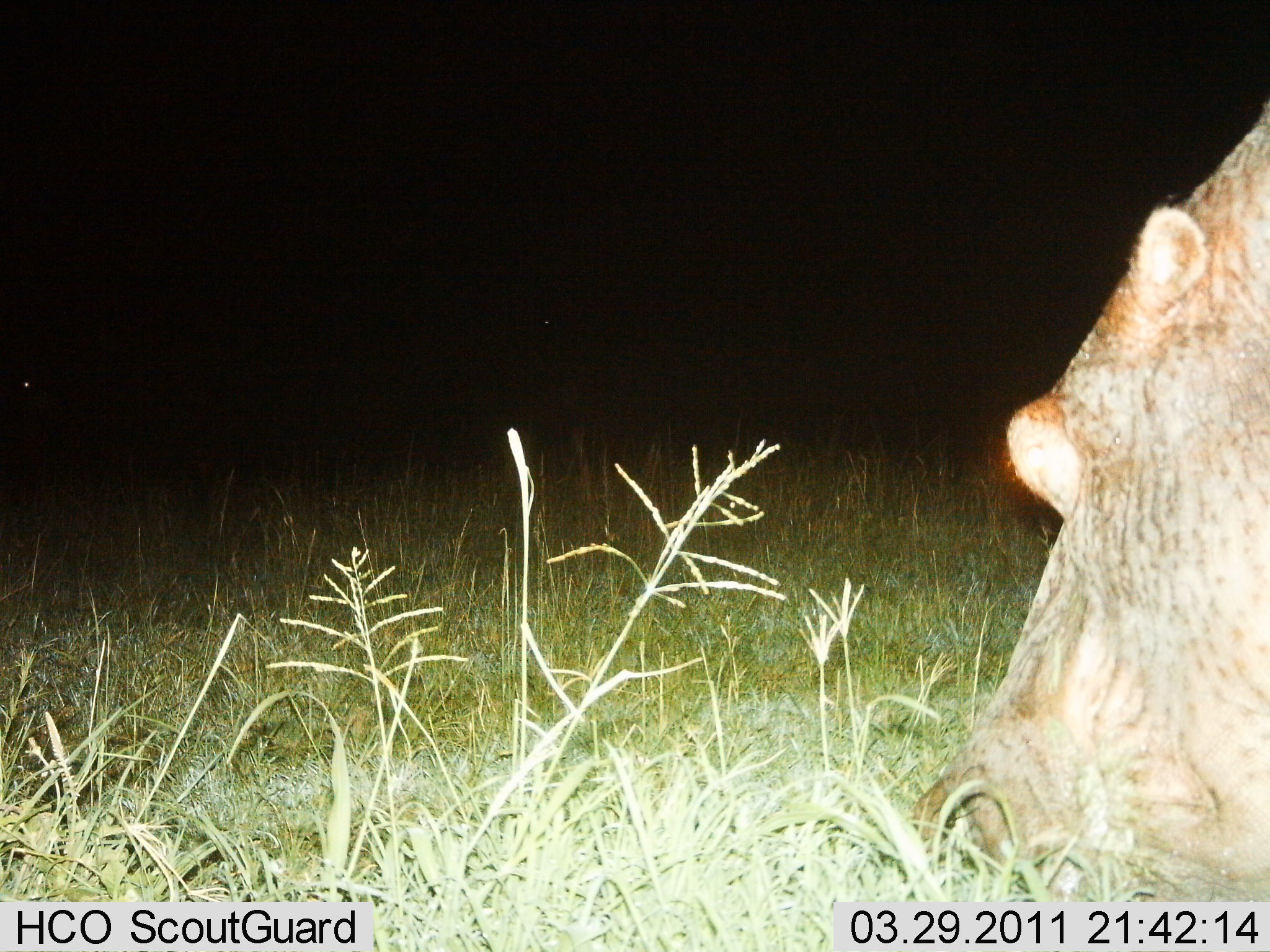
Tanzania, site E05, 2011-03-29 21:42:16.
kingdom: Animalia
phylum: Chordata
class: Mammalia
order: Artiodactyla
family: Hippopotamidae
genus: Hippopotamus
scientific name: Hippopotamus amphibius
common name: hippopotamus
Hippopotamus (Hippopotamus amphibius), count 1. Behavior (volunteer vote fractions): standing 10%, resting 0%, moving 0%, interacting 0%. Young present (vote fraction): 0%. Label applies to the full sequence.